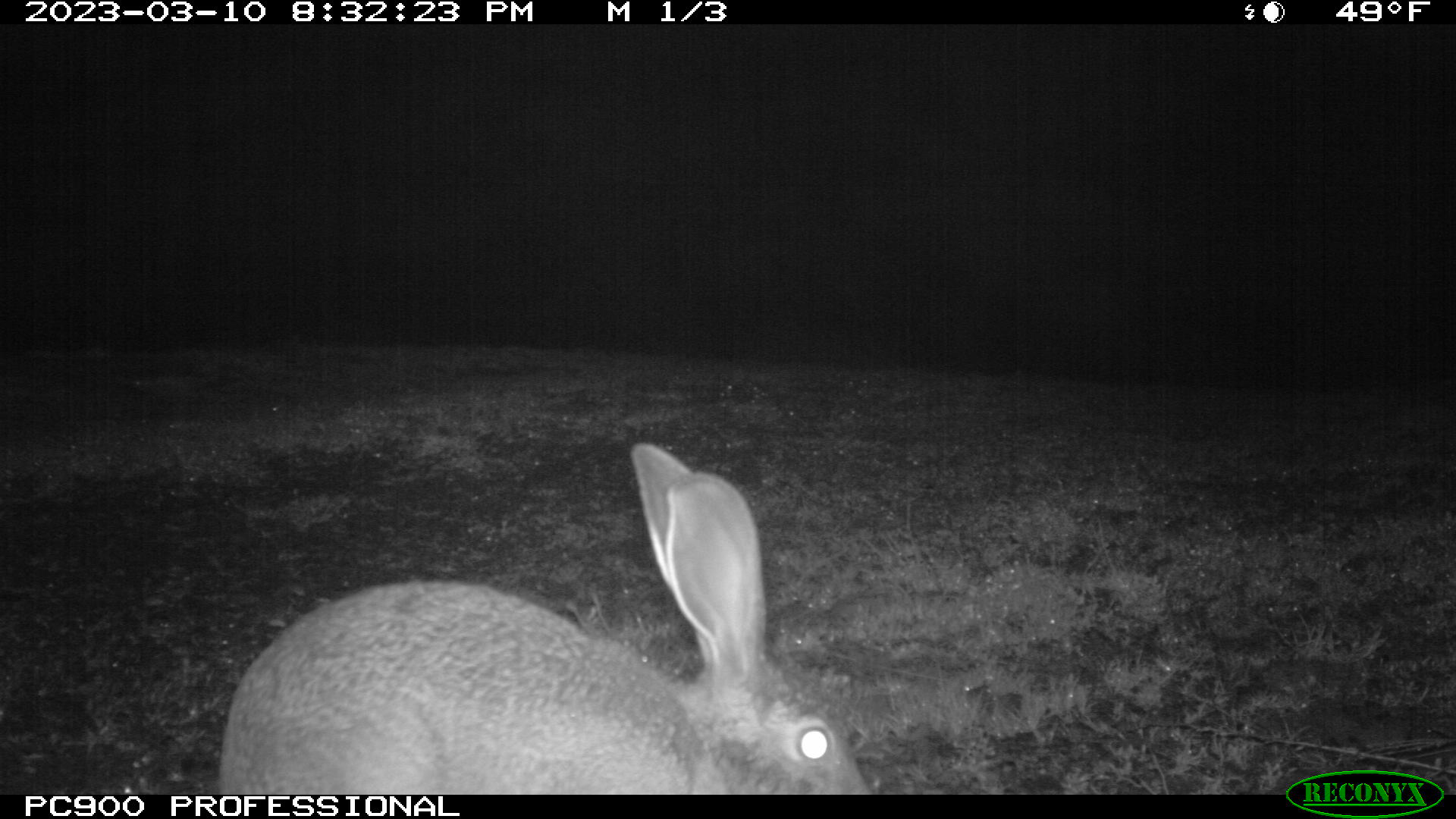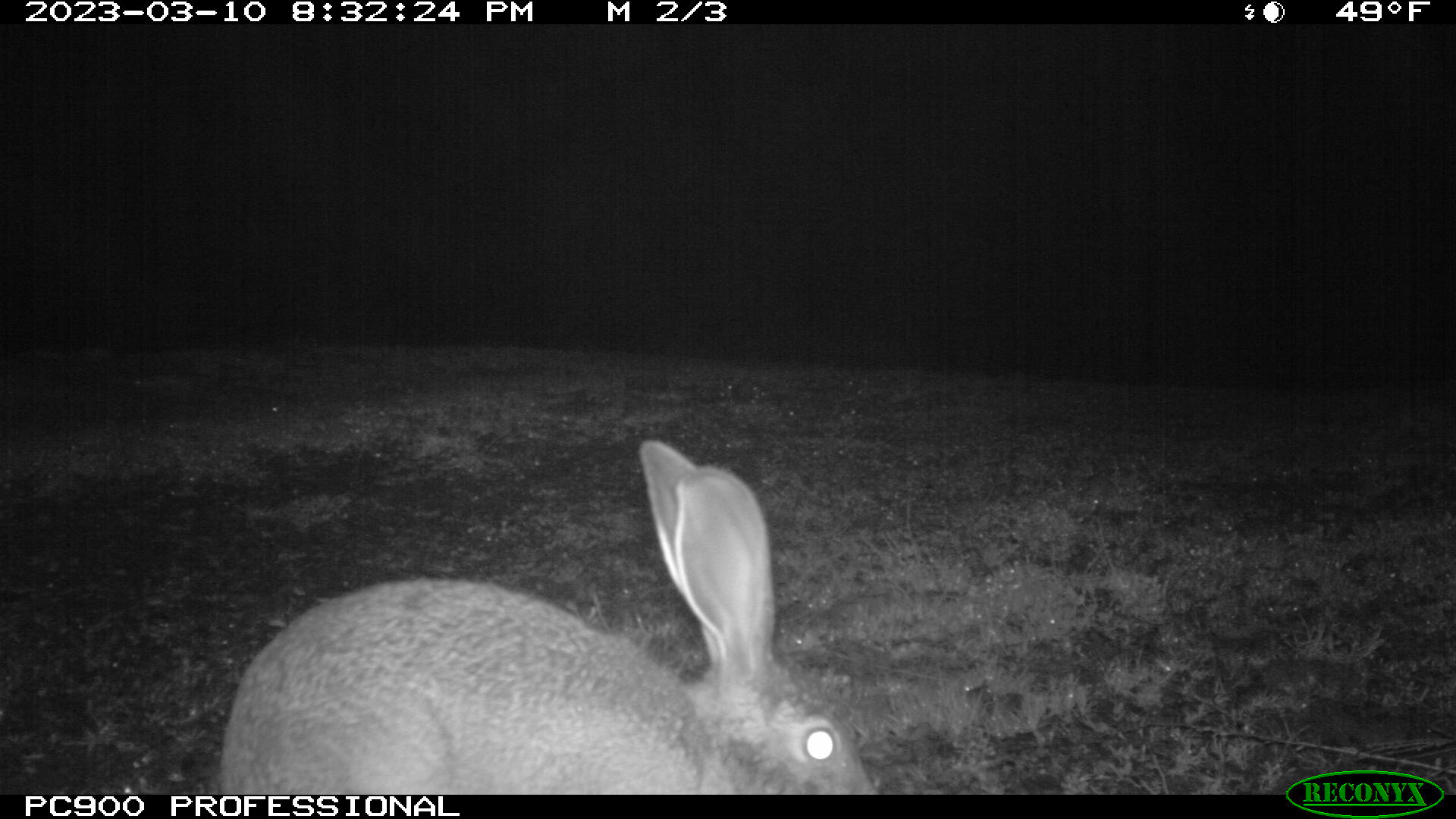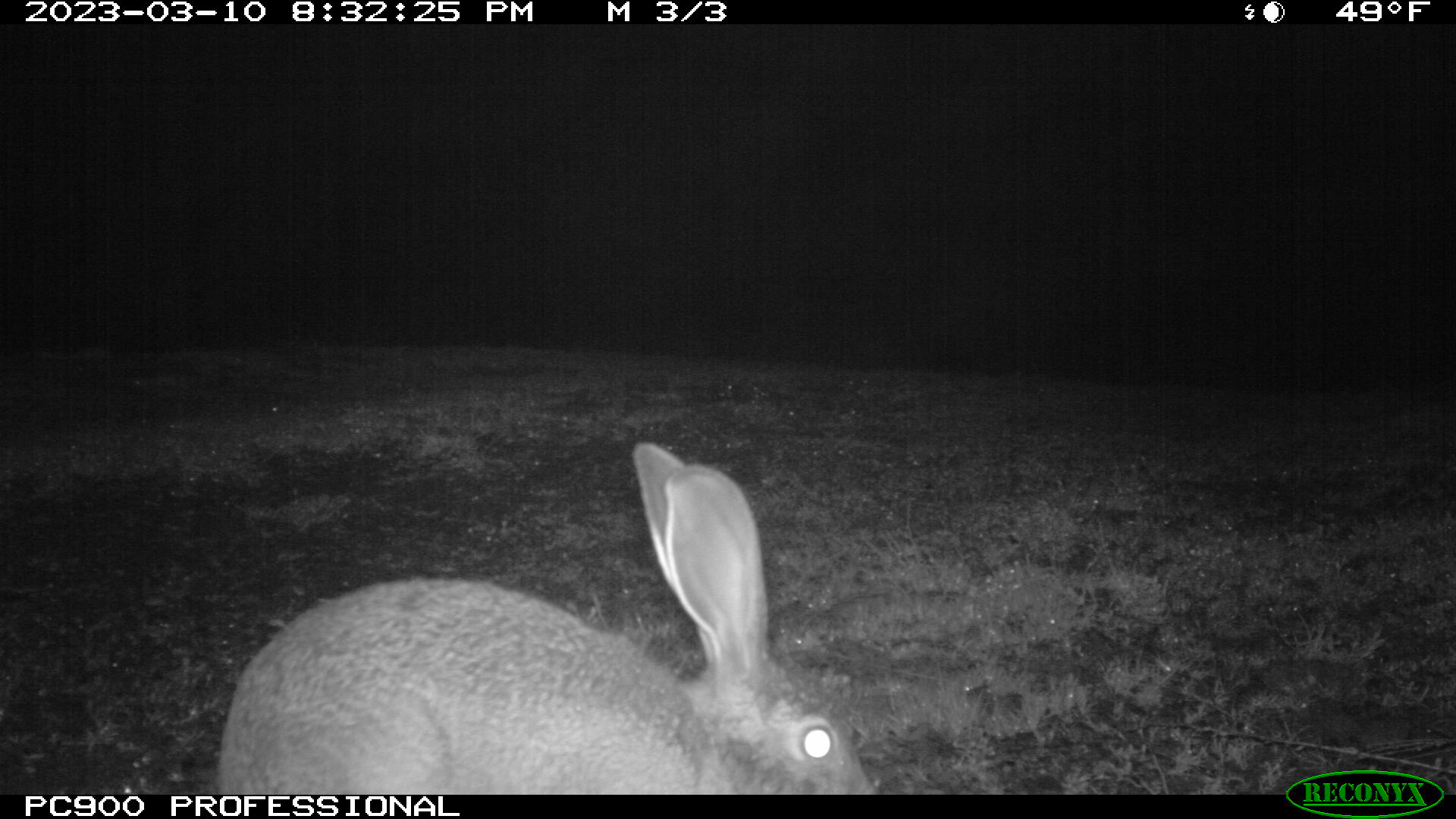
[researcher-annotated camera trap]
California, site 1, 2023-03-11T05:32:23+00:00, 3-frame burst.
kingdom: Animalia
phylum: Chordata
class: Mammalia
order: Lagomorpha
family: Leporidae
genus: Lepus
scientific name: Lepus californicus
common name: black-tailed jackrabbit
Black-tailed jackrabbit (Lepus californicus).